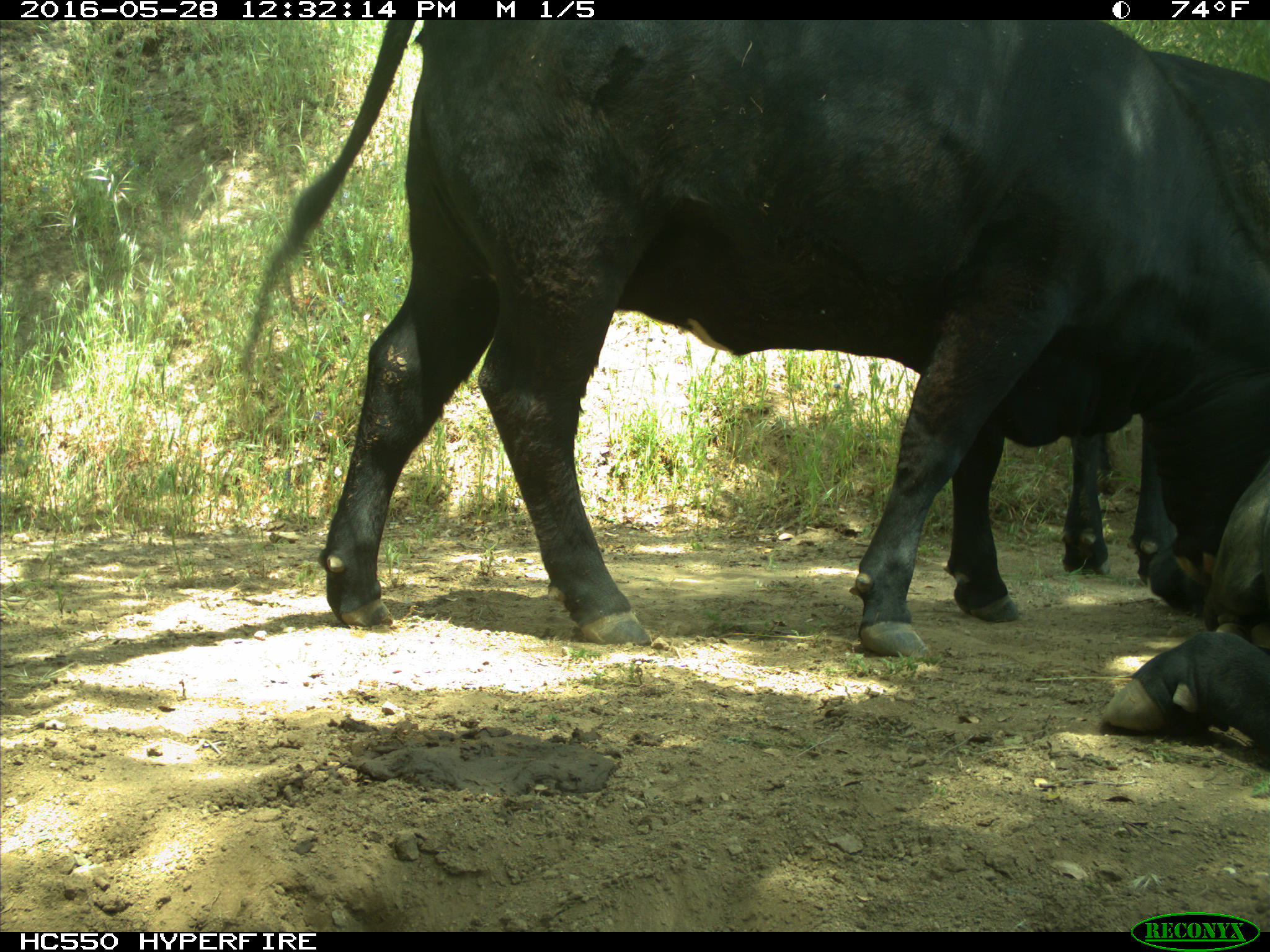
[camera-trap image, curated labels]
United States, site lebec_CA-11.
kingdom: Animalia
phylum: Chordata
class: Mammalia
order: Artiodactyla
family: Bovidae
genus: Bos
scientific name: Bos taurus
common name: domestic cow